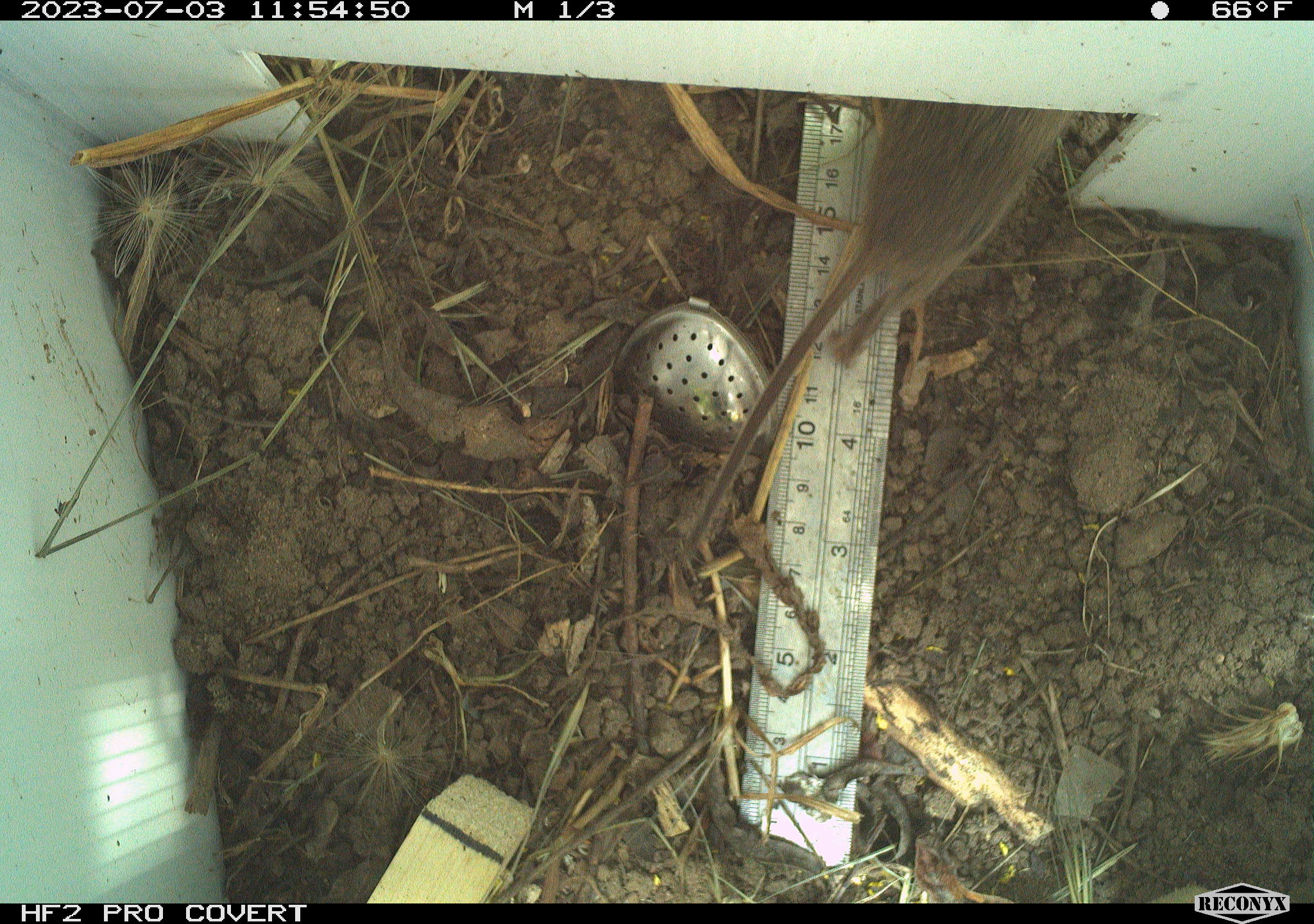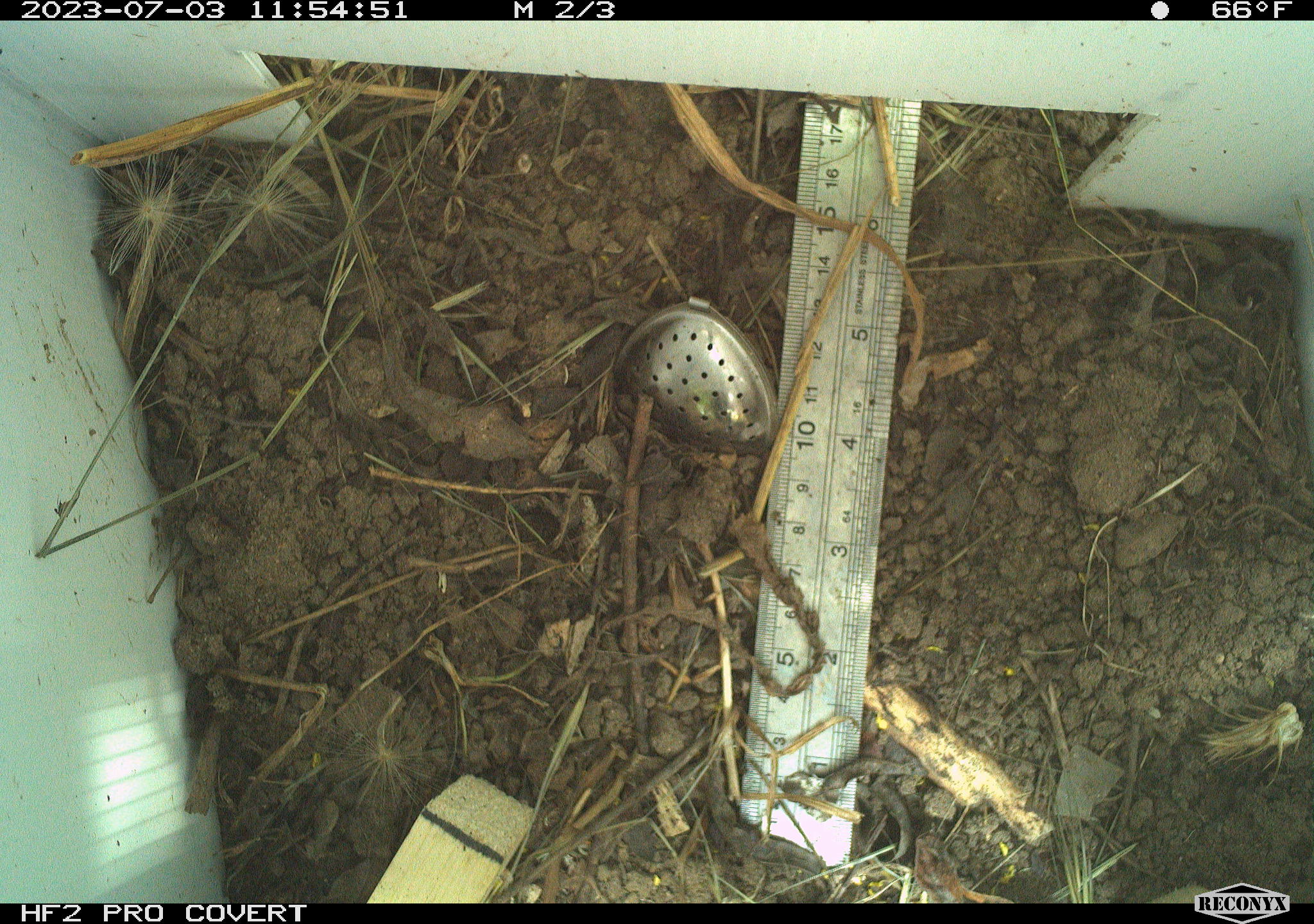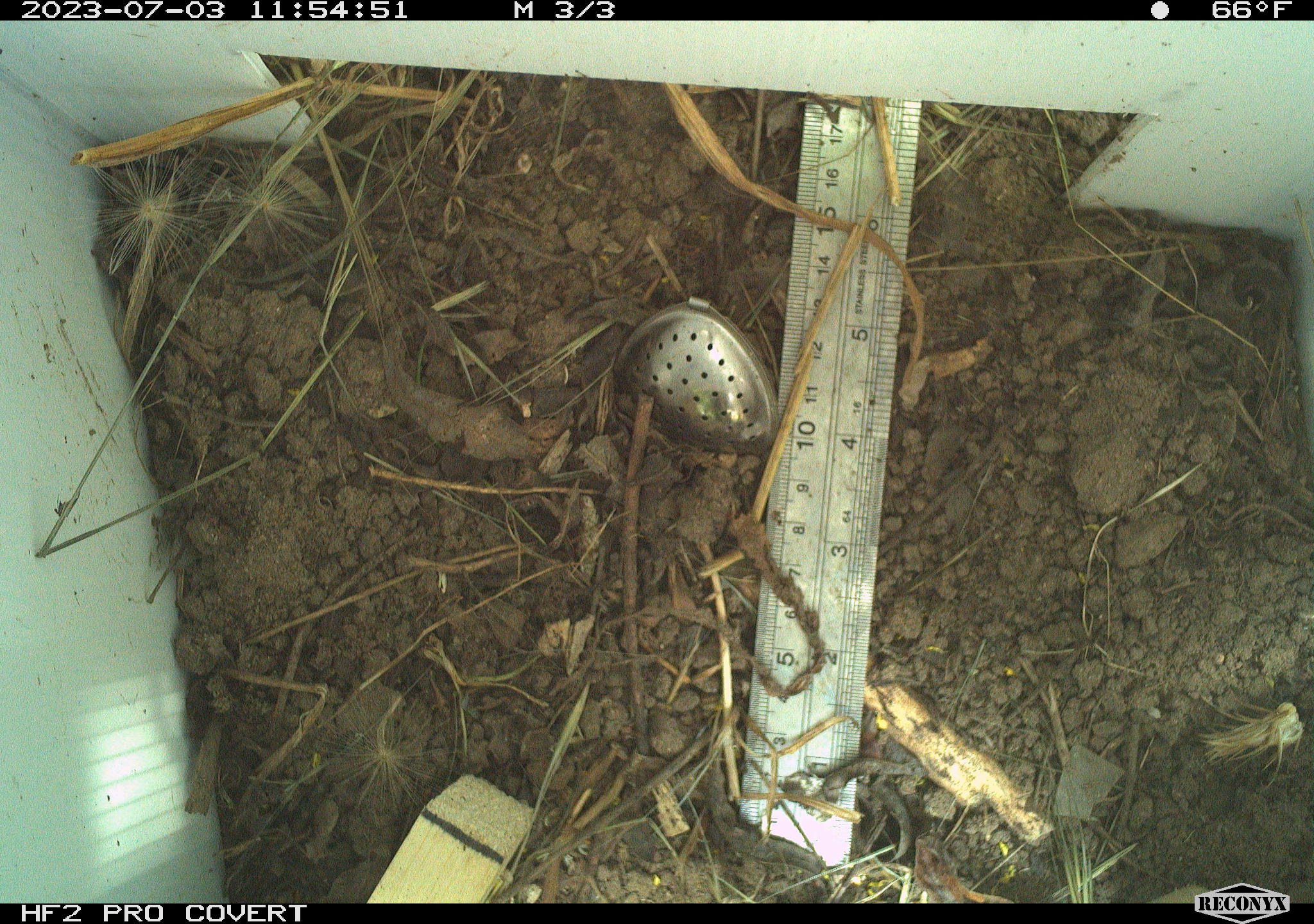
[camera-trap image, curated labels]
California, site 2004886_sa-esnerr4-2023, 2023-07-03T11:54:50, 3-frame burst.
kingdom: Animalia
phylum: Chordata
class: Mammalia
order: Rodentia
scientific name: Rodentia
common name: rodent